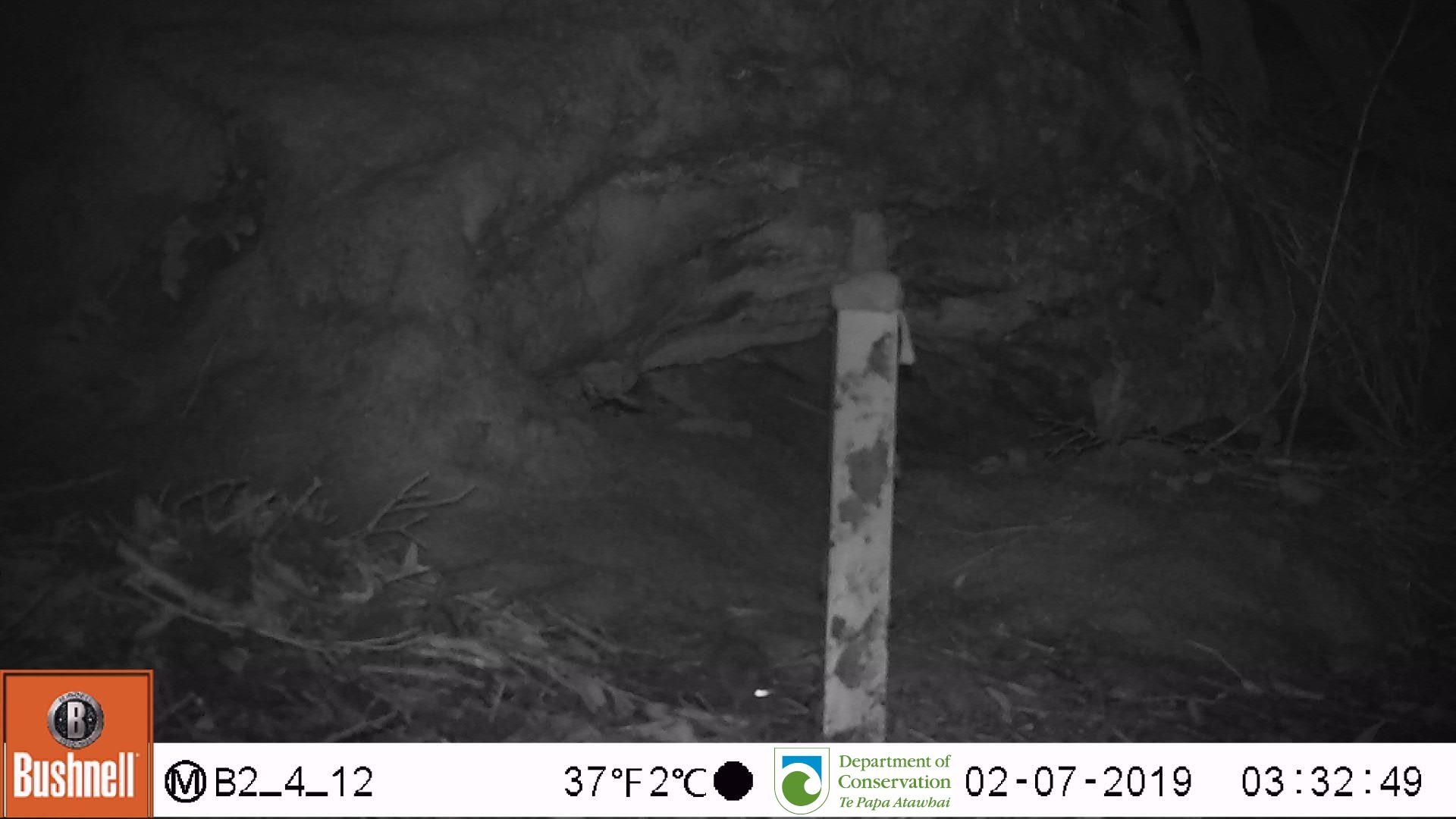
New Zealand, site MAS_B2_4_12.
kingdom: Animalia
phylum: Chordata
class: Mammalia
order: Rodentia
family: Muridae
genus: Mus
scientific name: Mus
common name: mouse